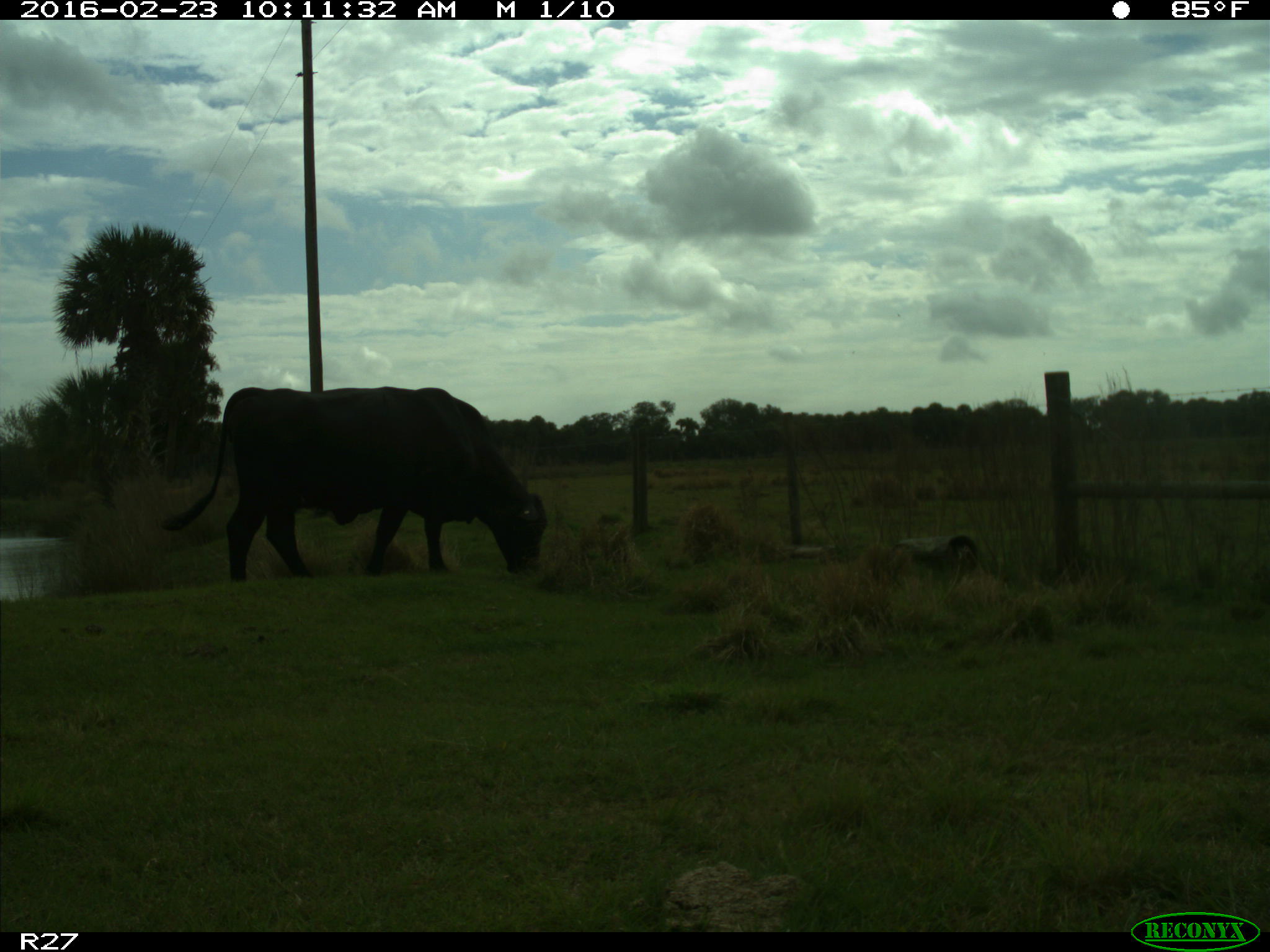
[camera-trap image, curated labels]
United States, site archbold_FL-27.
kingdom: Animalia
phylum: Chordata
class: Mammalia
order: Artiodactyla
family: Bovidae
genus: Bos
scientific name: Bos taurus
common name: domestic cow